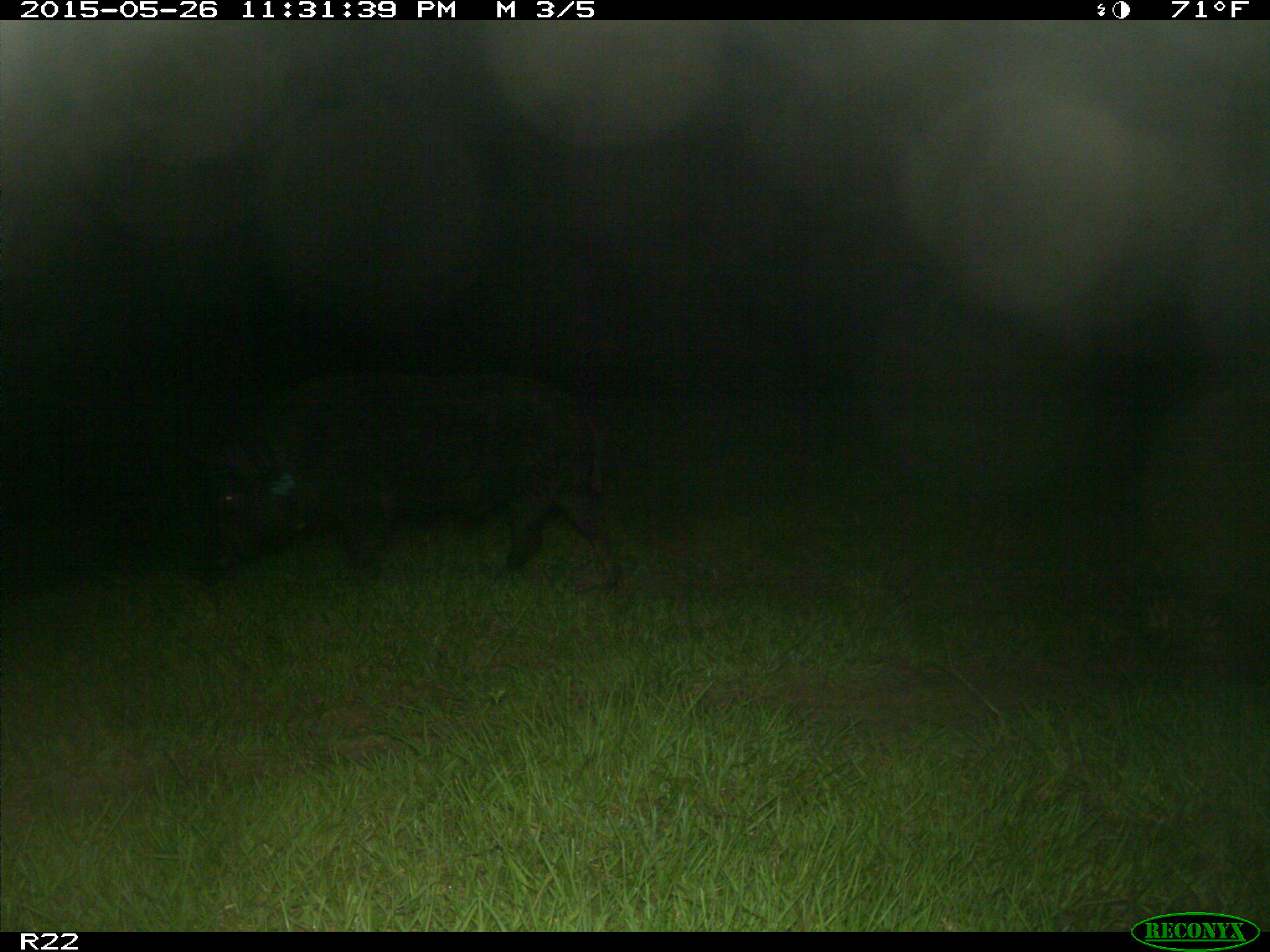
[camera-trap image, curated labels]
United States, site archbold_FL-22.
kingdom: Animalia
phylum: Chordata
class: Mammalia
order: Artiodactyla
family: Bovidae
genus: Bos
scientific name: Bos taurus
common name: domestic cow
Bos taurus (domestic cow).